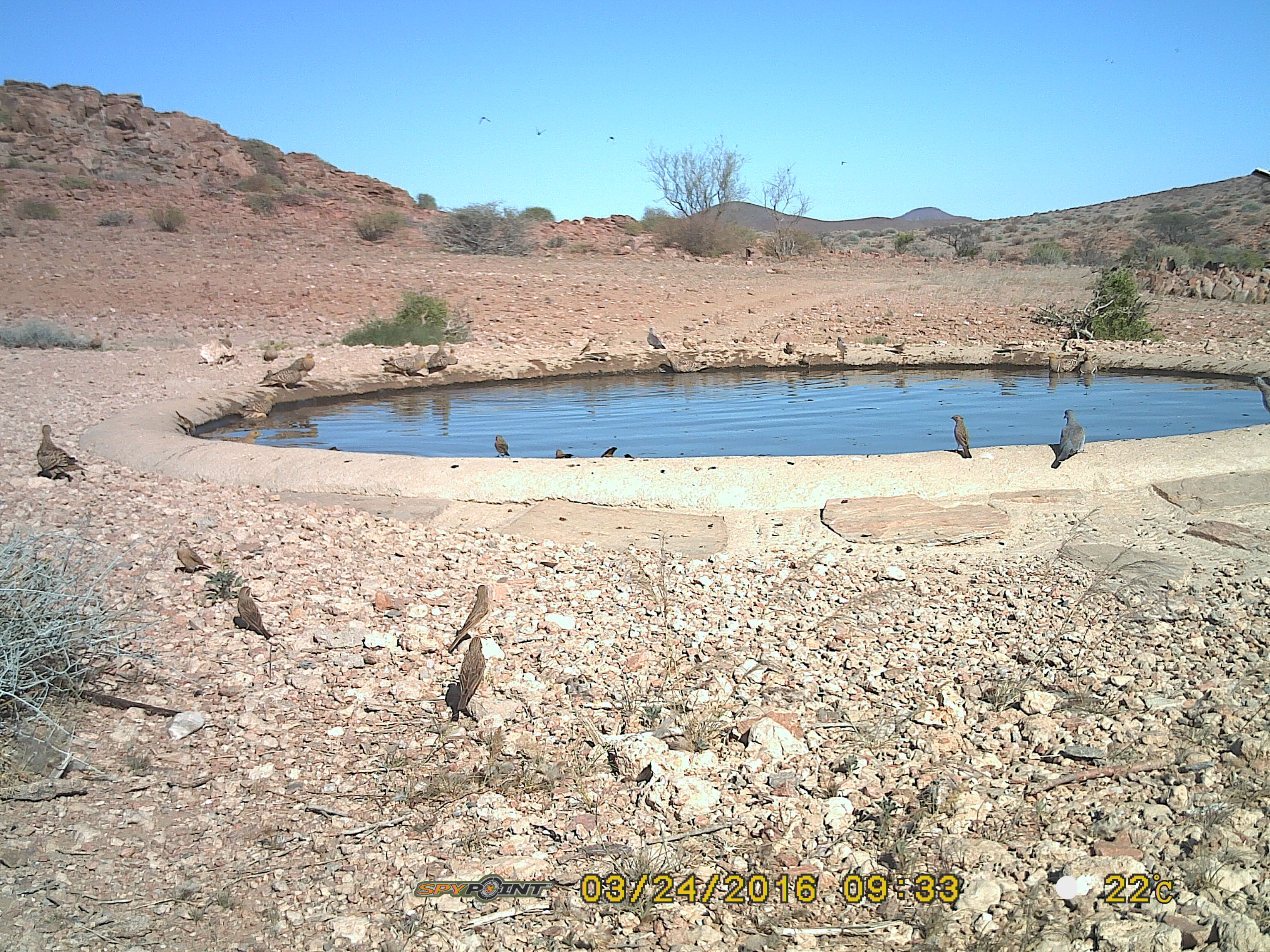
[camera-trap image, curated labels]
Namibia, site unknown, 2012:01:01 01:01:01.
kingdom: Animalia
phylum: Chordata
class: Aves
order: Pterocliformes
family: Pteroclidae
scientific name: Pteroclidae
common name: sandgrouse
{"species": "Pteroclidae (sandgrouse)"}